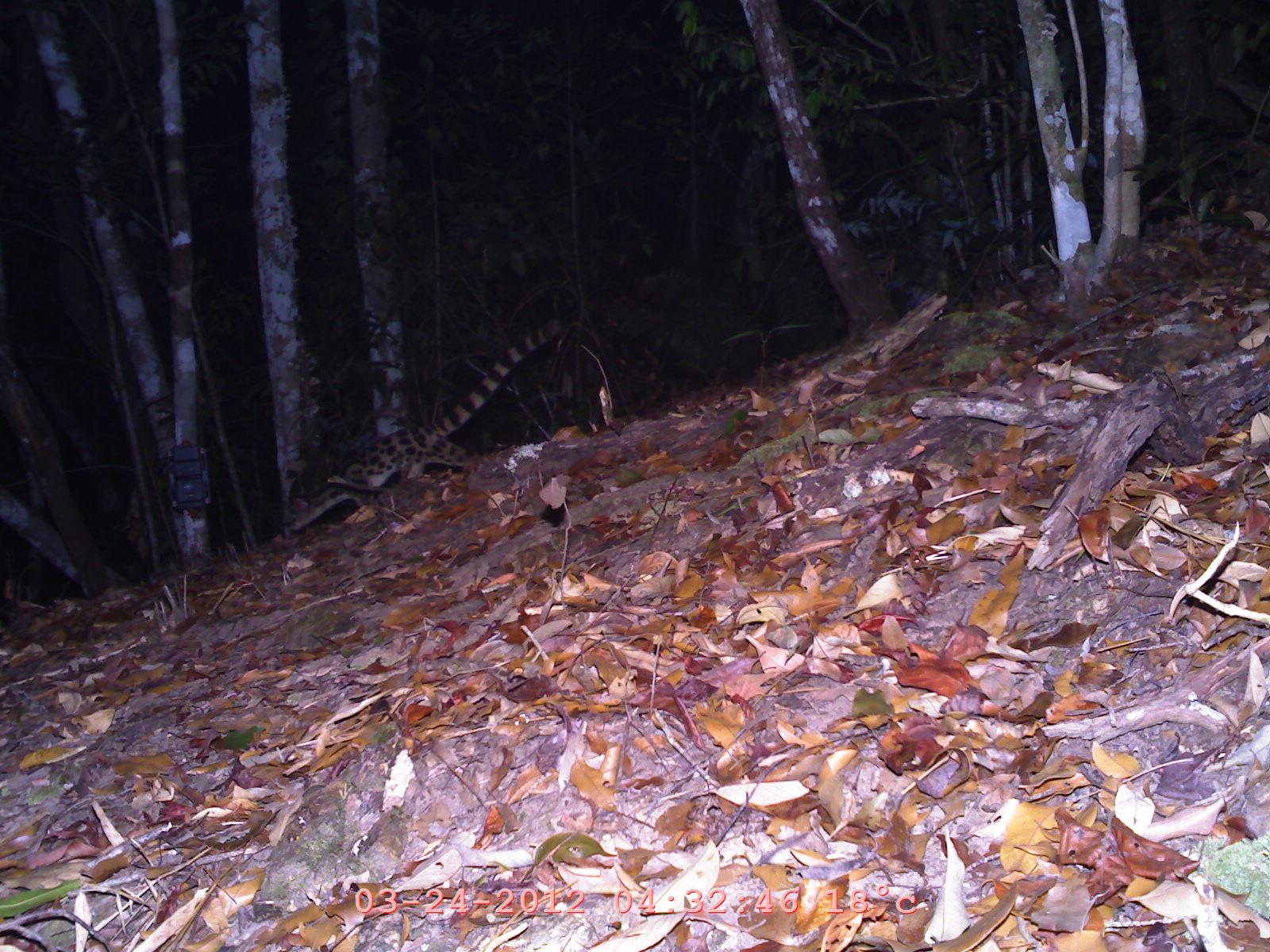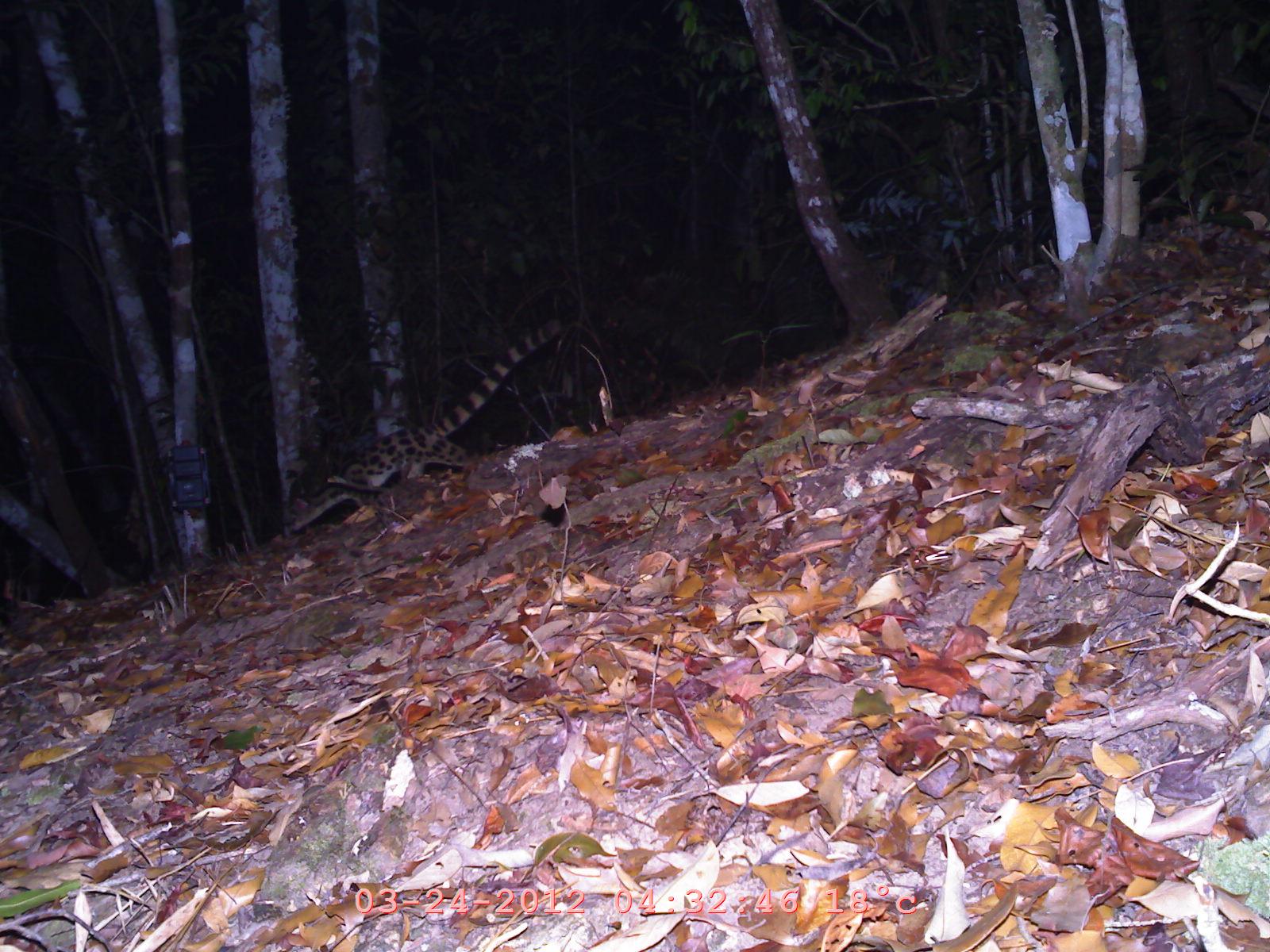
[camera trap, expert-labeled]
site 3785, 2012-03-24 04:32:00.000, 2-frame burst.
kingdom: Animalia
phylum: Chordata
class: Mammalia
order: Carnivora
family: Prionodontidae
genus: Prionodon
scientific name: Prionodon pardicolor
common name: spotted linsang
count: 1